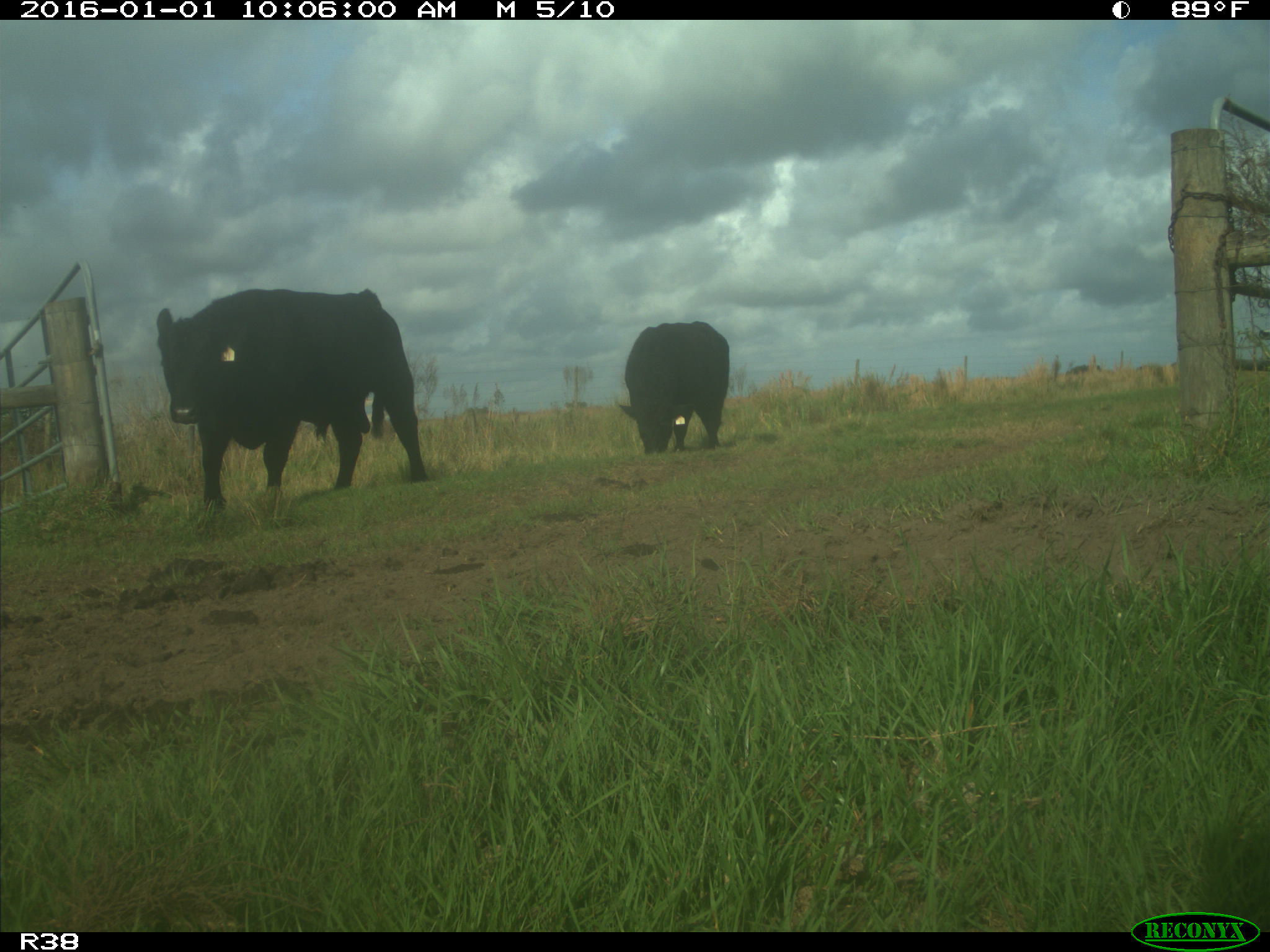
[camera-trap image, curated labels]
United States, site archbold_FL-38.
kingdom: Animalia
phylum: Chordata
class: Mammalia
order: Artiodactyla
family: Bovidae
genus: Bos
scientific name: Bos taurus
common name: domestic cow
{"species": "Bos taurus (domestic cow)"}